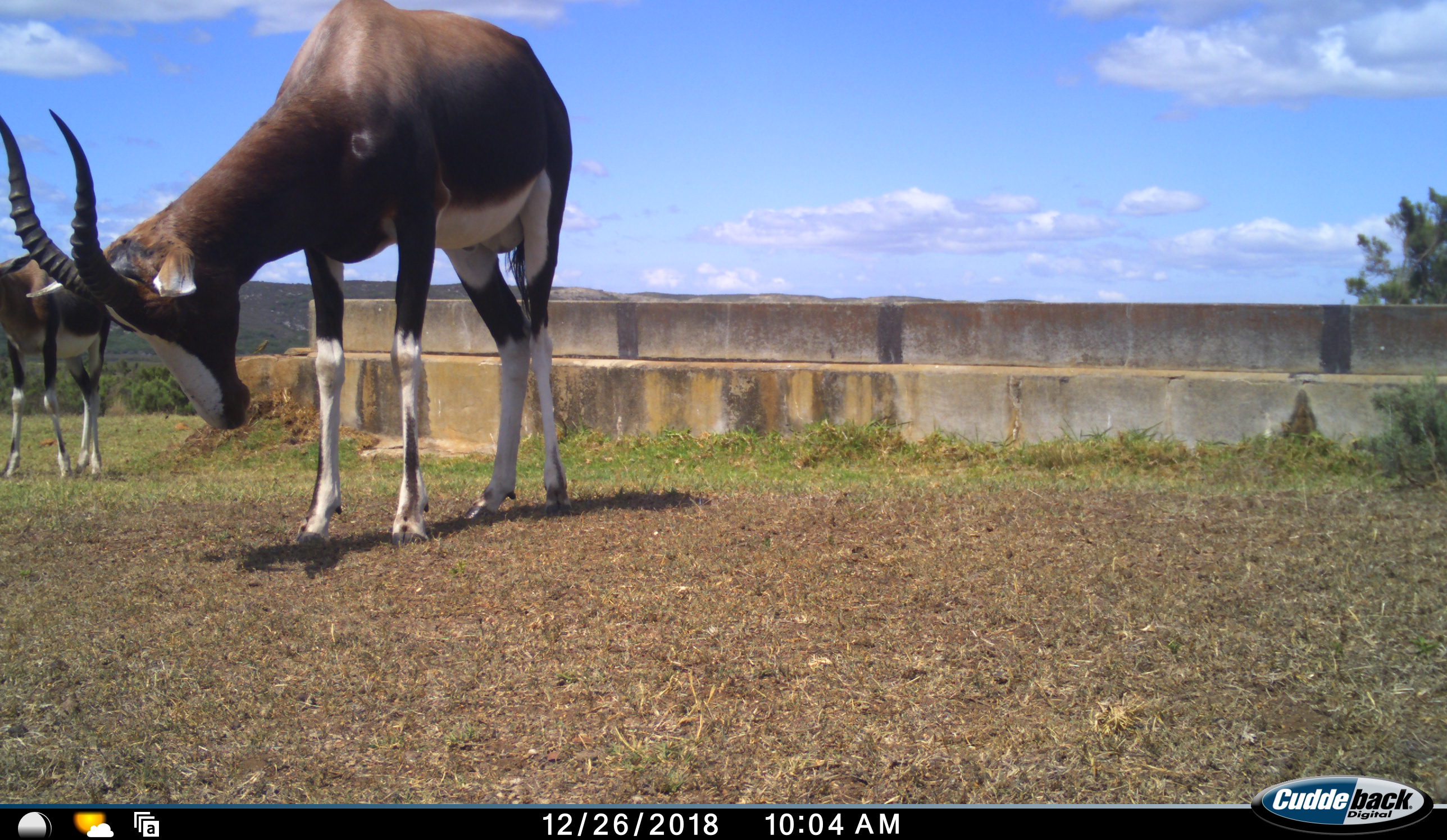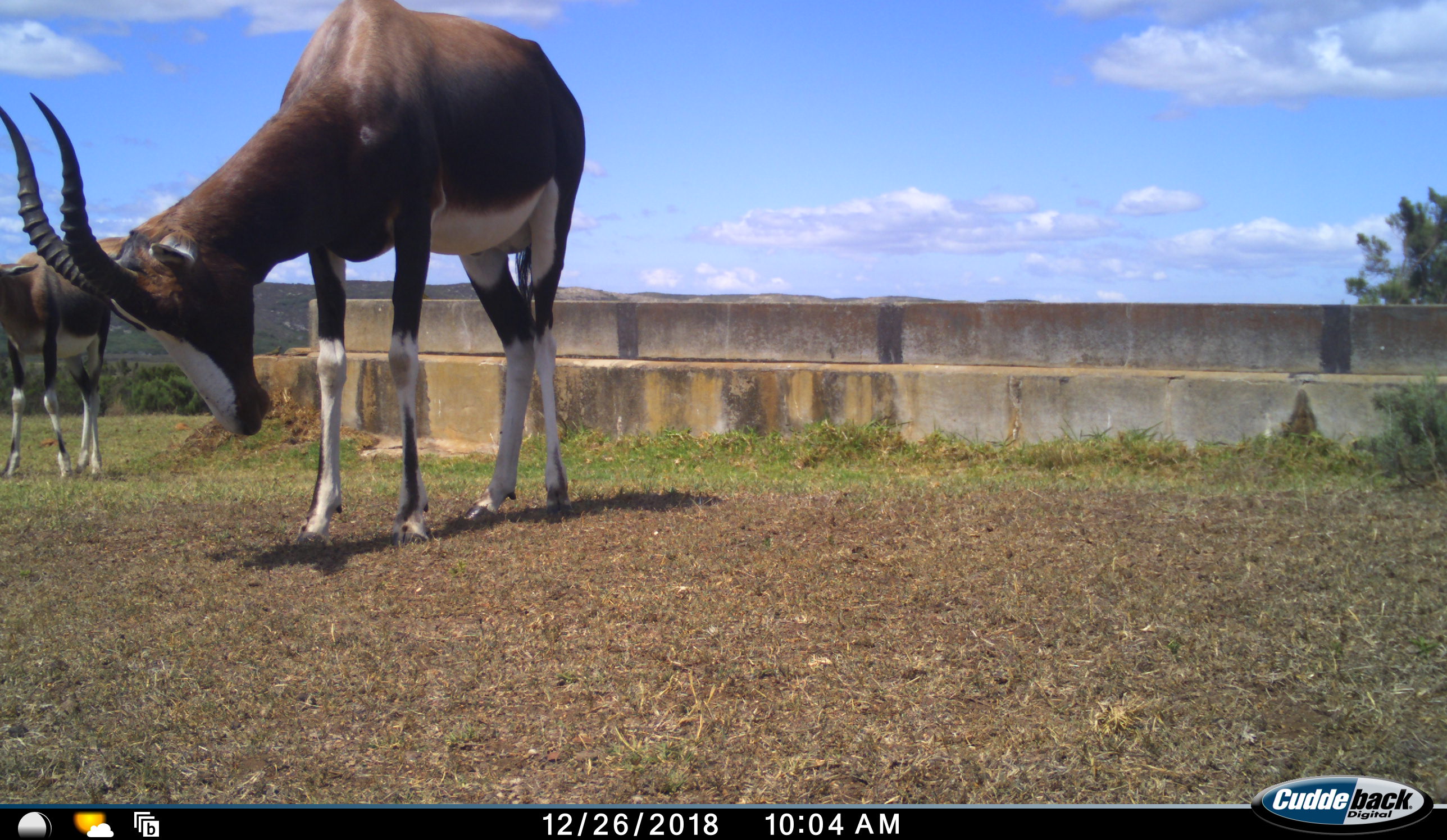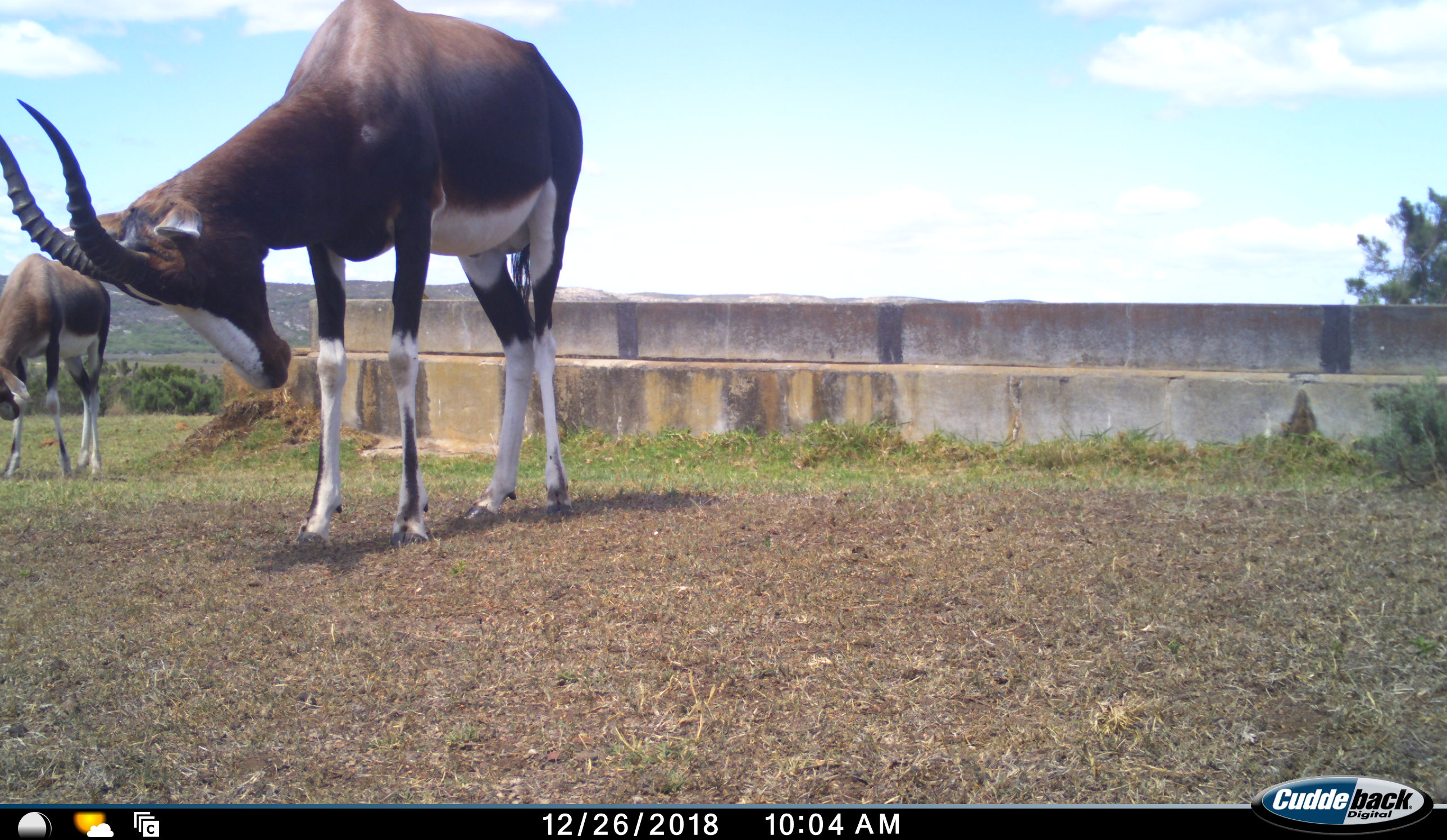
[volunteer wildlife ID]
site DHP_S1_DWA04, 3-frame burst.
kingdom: Animalia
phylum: Chordata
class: Mammalia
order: Artiodactyla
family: Bovidae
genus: Damaliscus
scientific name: Damaliscus pygargus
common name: bontebok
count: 2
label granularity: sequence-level